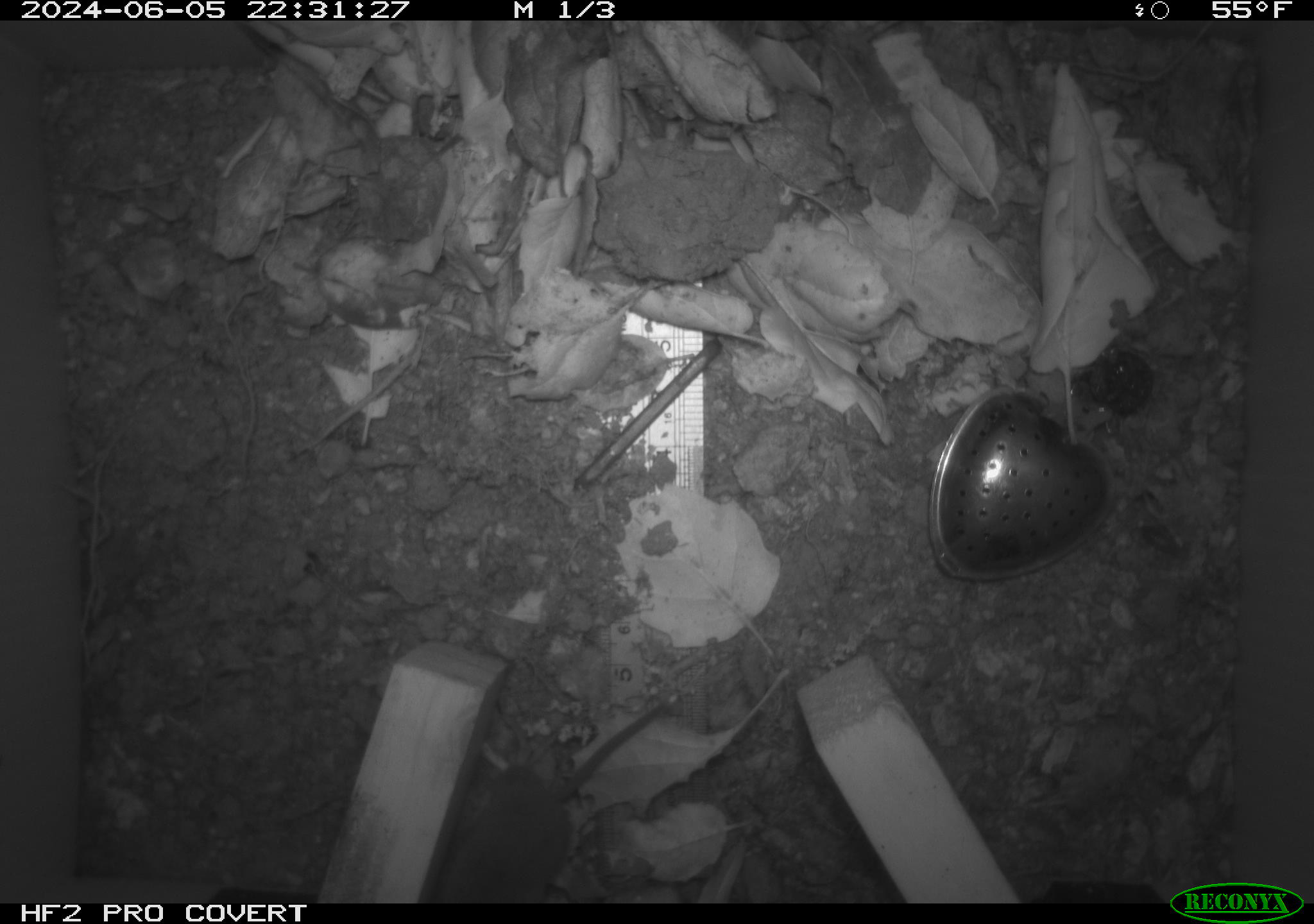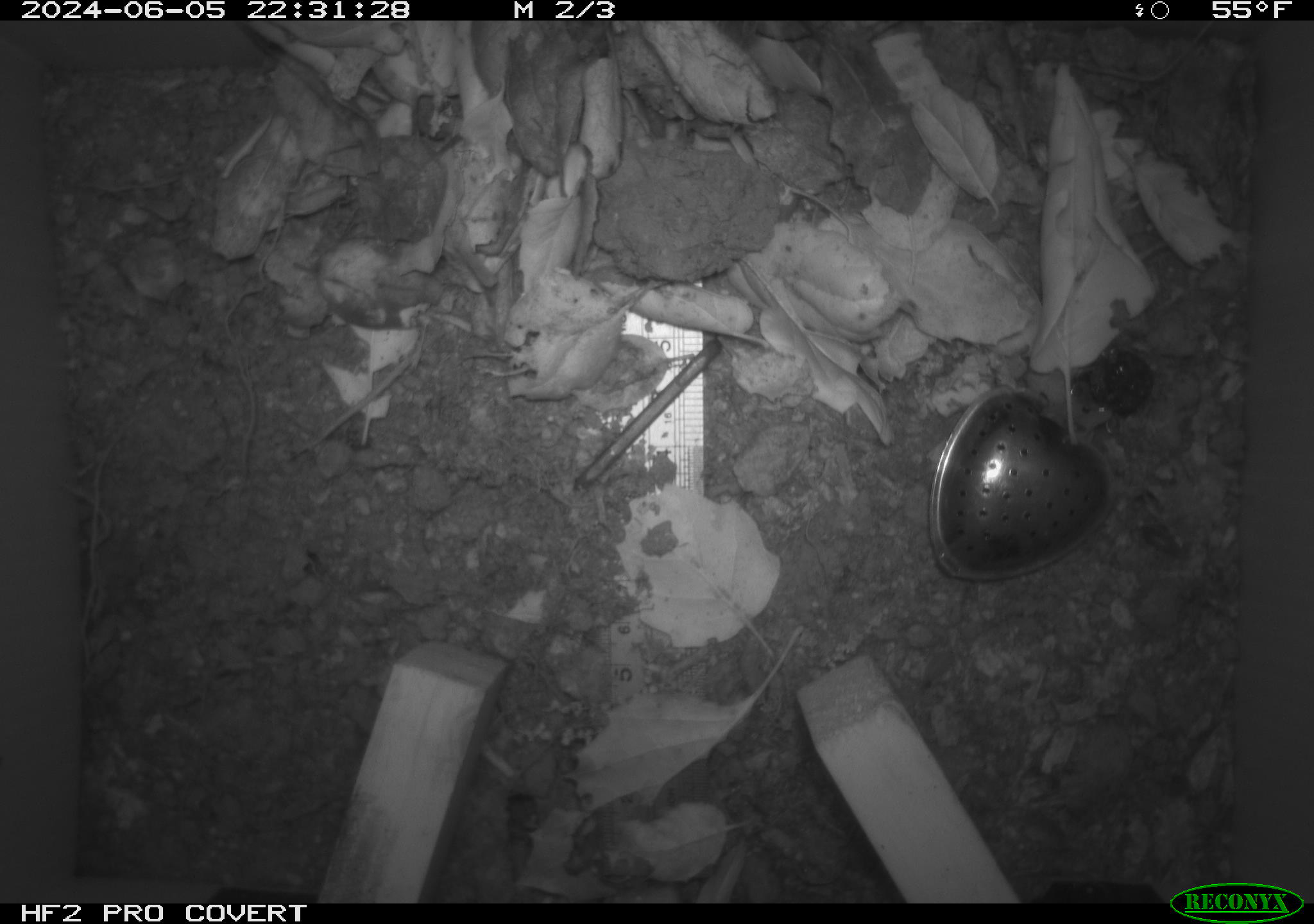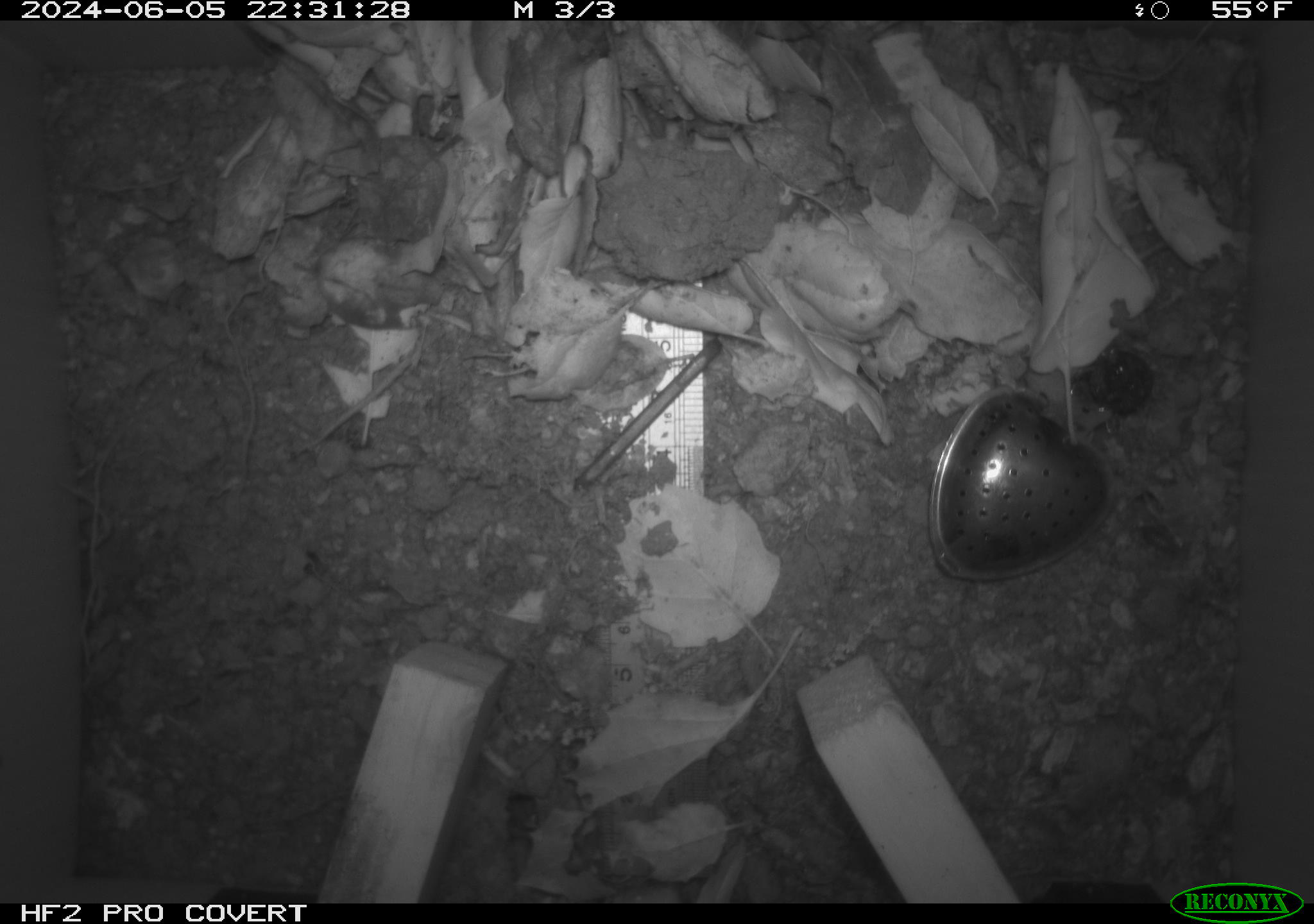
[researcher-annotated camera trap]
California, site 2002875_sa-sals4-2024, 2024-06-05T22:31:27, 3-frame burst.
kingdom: Animalia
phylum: Chordata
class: Mammalia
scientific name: Mammalia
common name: mammal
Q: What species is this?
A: Mammal (Mammalia).